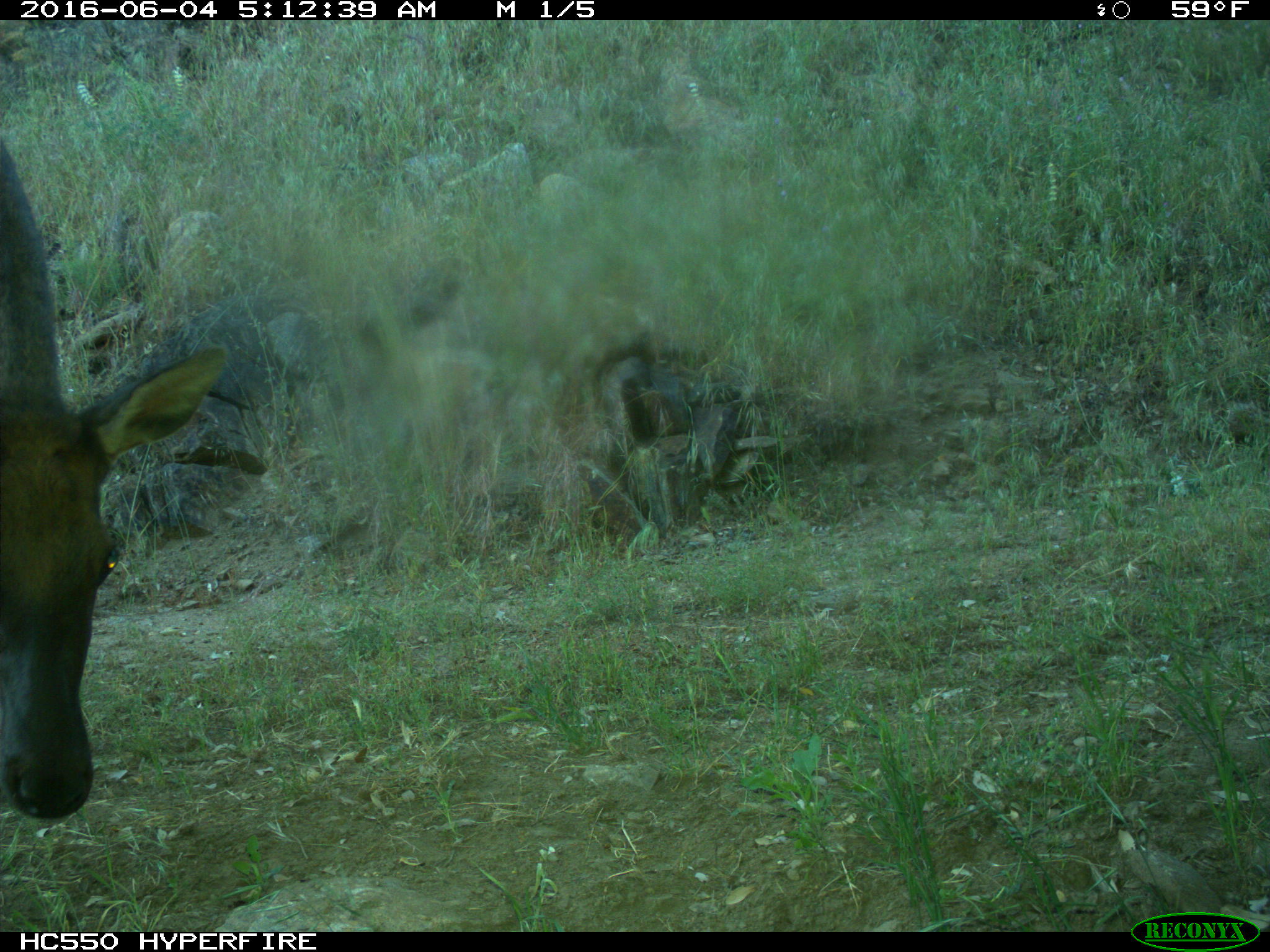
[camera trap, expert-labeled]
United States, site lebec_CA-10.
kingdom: Animalia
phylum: Chordata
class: Mammalia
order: Artiodactyla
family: Cervidae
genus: Cervus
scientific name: Cervus canadensis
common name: elk